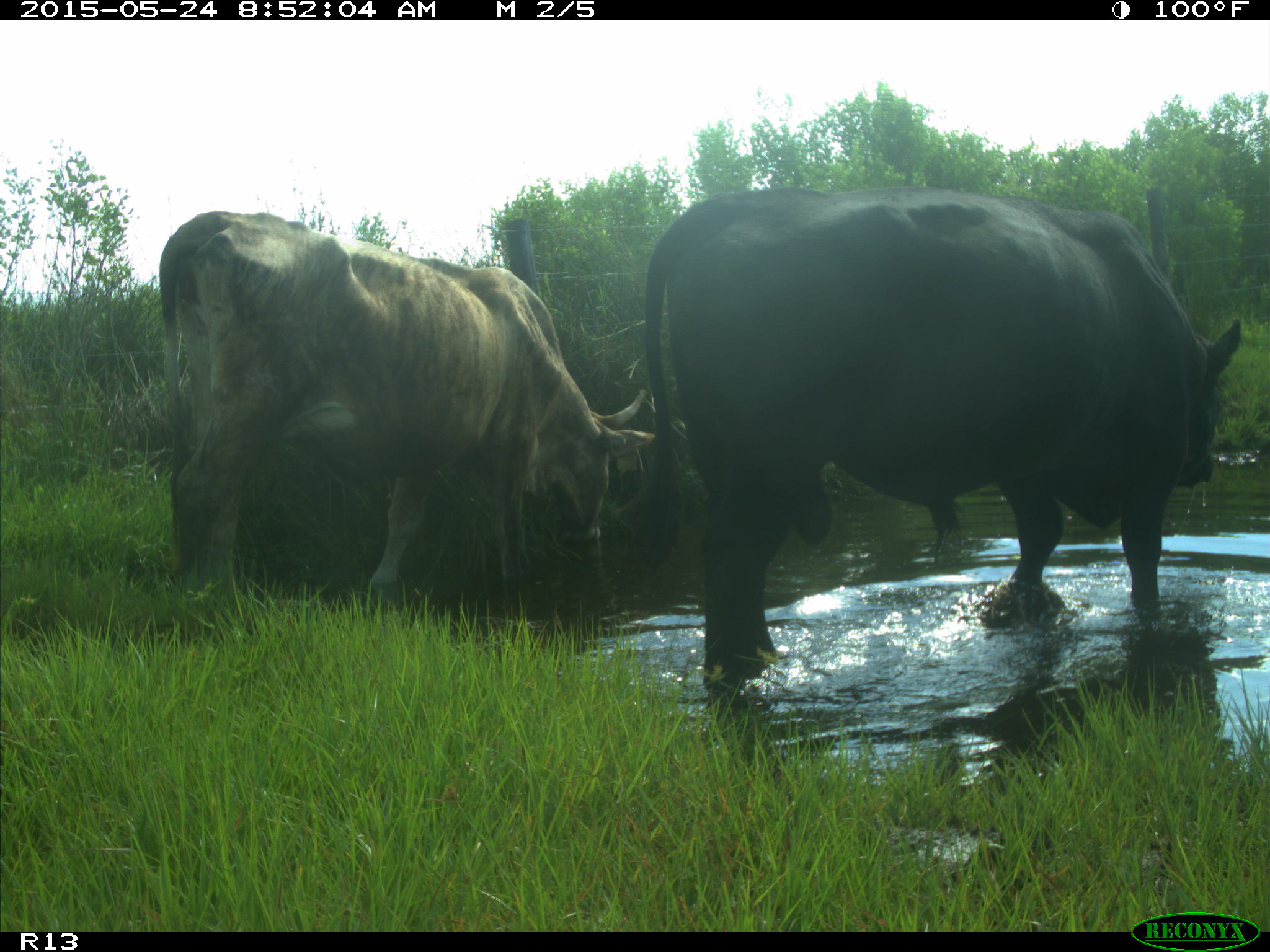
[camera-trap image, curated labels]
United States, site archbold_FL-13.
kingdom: Animalia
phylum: Chordata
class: Mammalia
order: Artiodactyla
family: Bovidae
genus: Bos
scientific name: Bos taurus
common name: domestic cow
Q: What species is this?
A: Bos taurus (domestic cow).